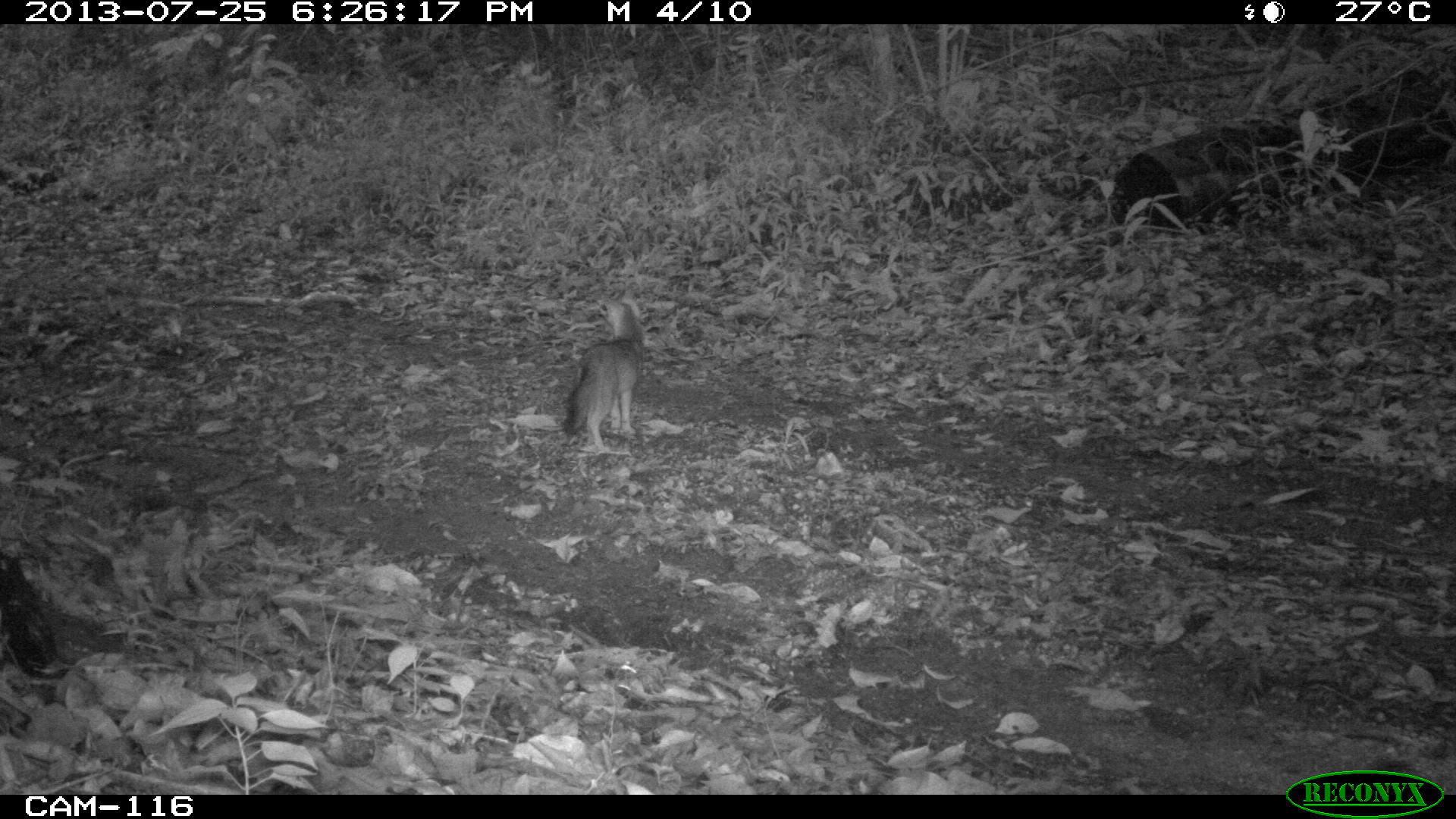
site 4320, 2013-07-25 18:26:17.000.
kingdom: Animalia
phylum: Chordata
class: Mammalia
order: Carnivora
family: Canidae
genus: Urocyon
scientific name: Urocyon cinereoargenteus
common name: gray fox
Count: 1.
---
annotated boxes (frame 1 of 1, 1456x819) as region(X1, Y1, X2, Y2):
urocyon cinereoargenteus: region(561, 293, 643, 450)